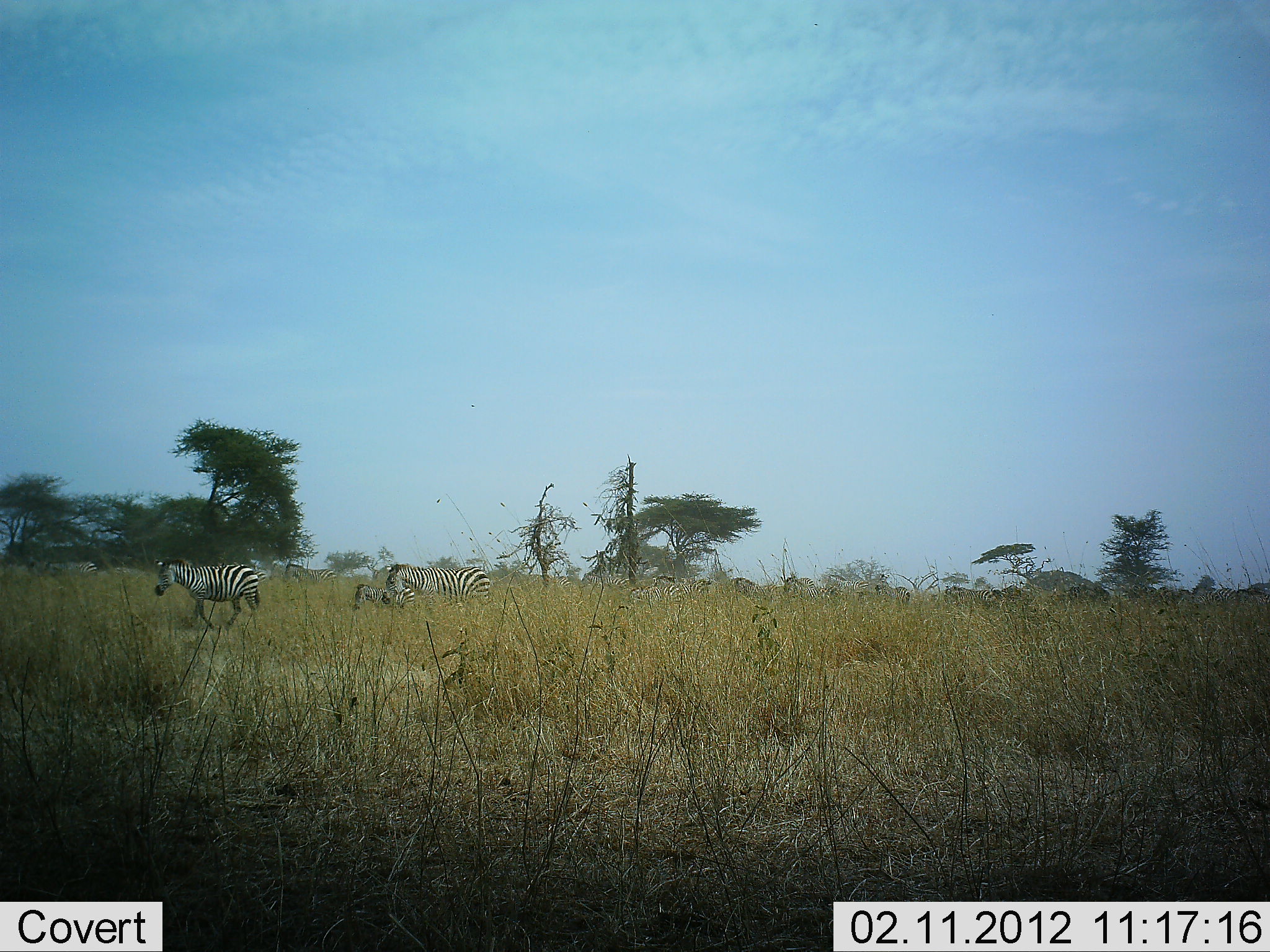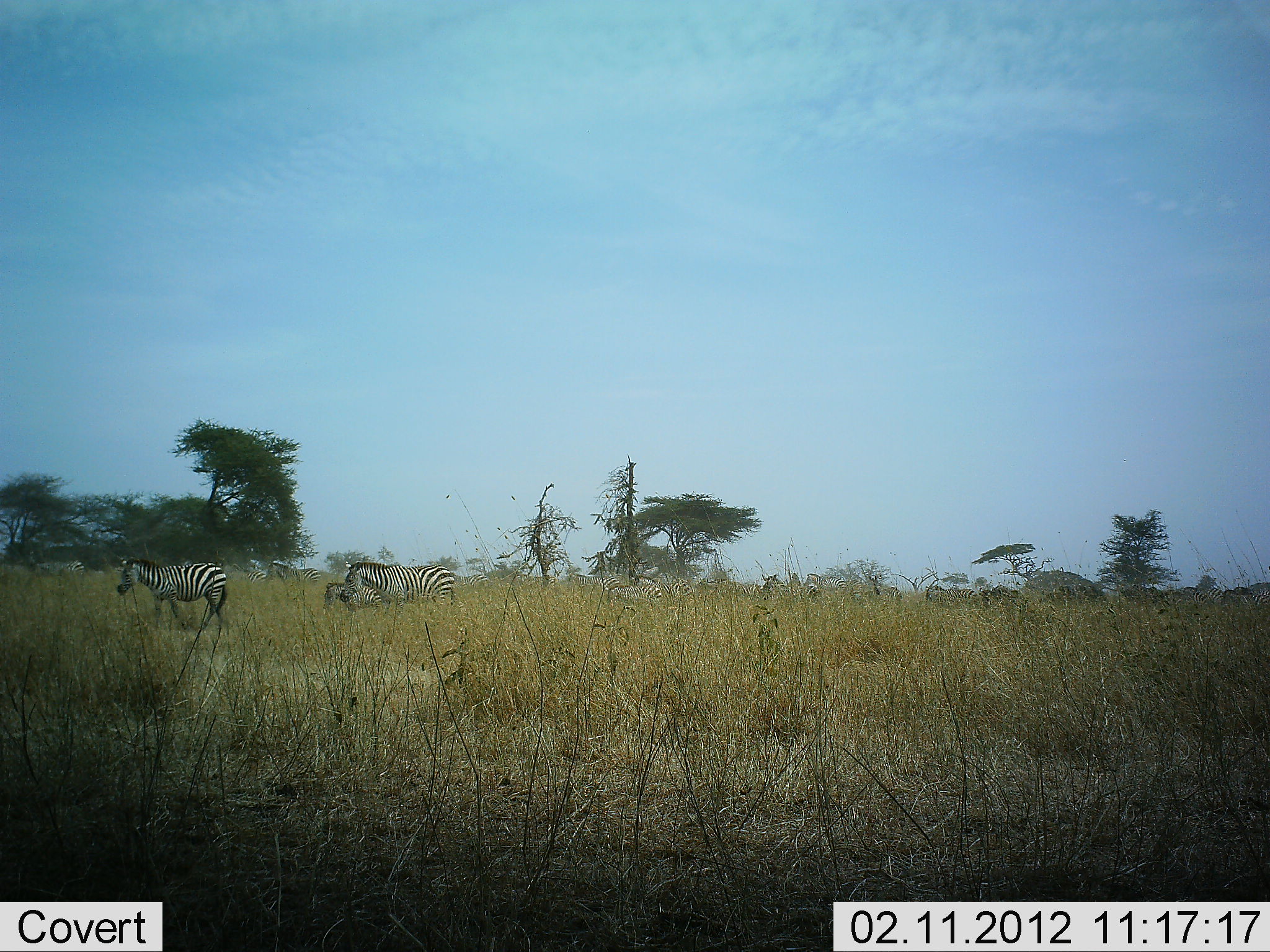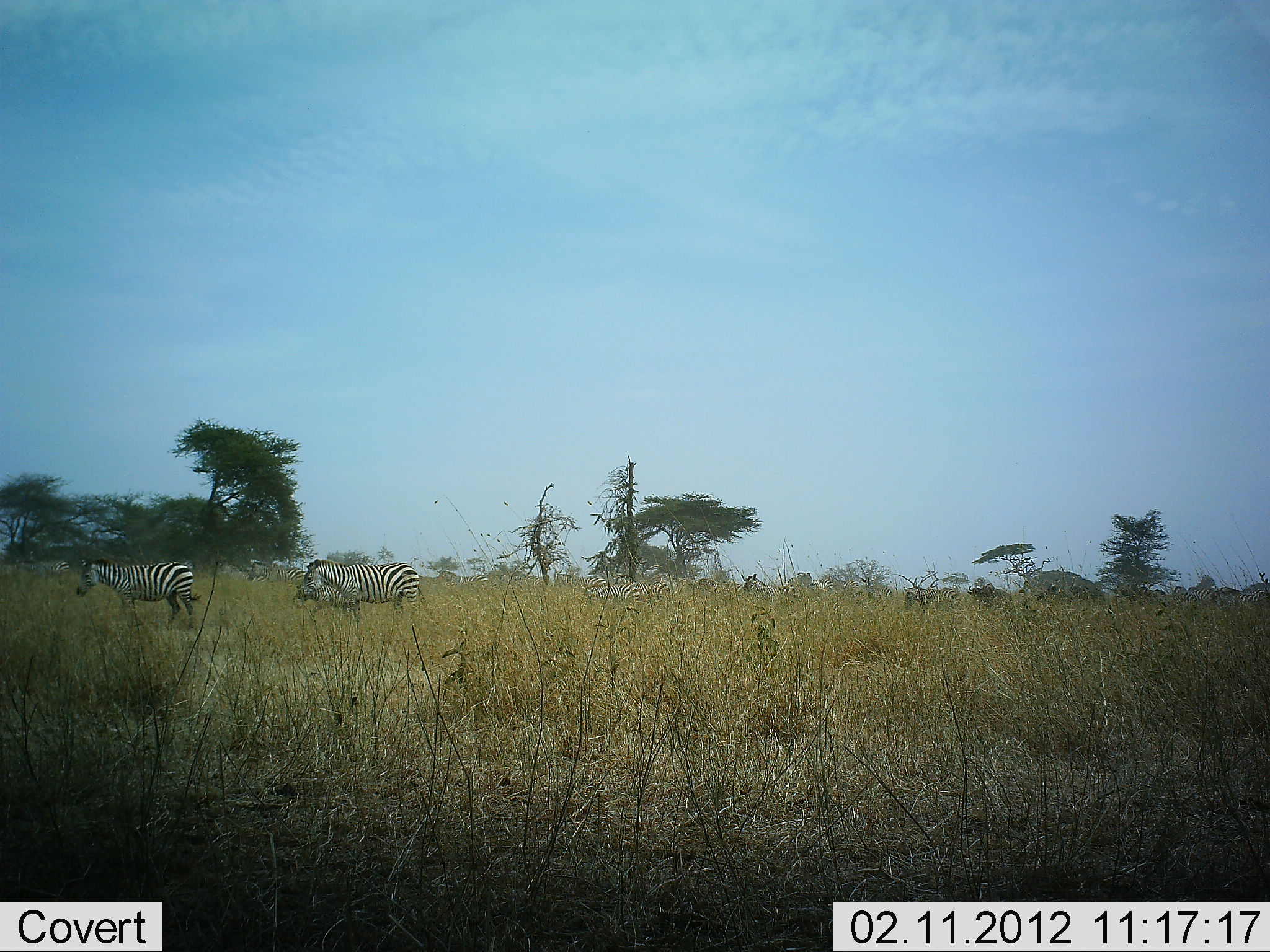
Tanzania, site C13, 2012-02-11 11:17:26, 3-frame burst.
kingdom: Animalia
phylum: Chordata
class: Mammalia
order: Perissodactyla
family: Equidae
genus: Equus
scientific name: Equus quagga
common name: plains zebra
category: zebra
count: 11-50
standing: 7%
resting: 3%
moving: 97%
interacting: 3%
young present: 38%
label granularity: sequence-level